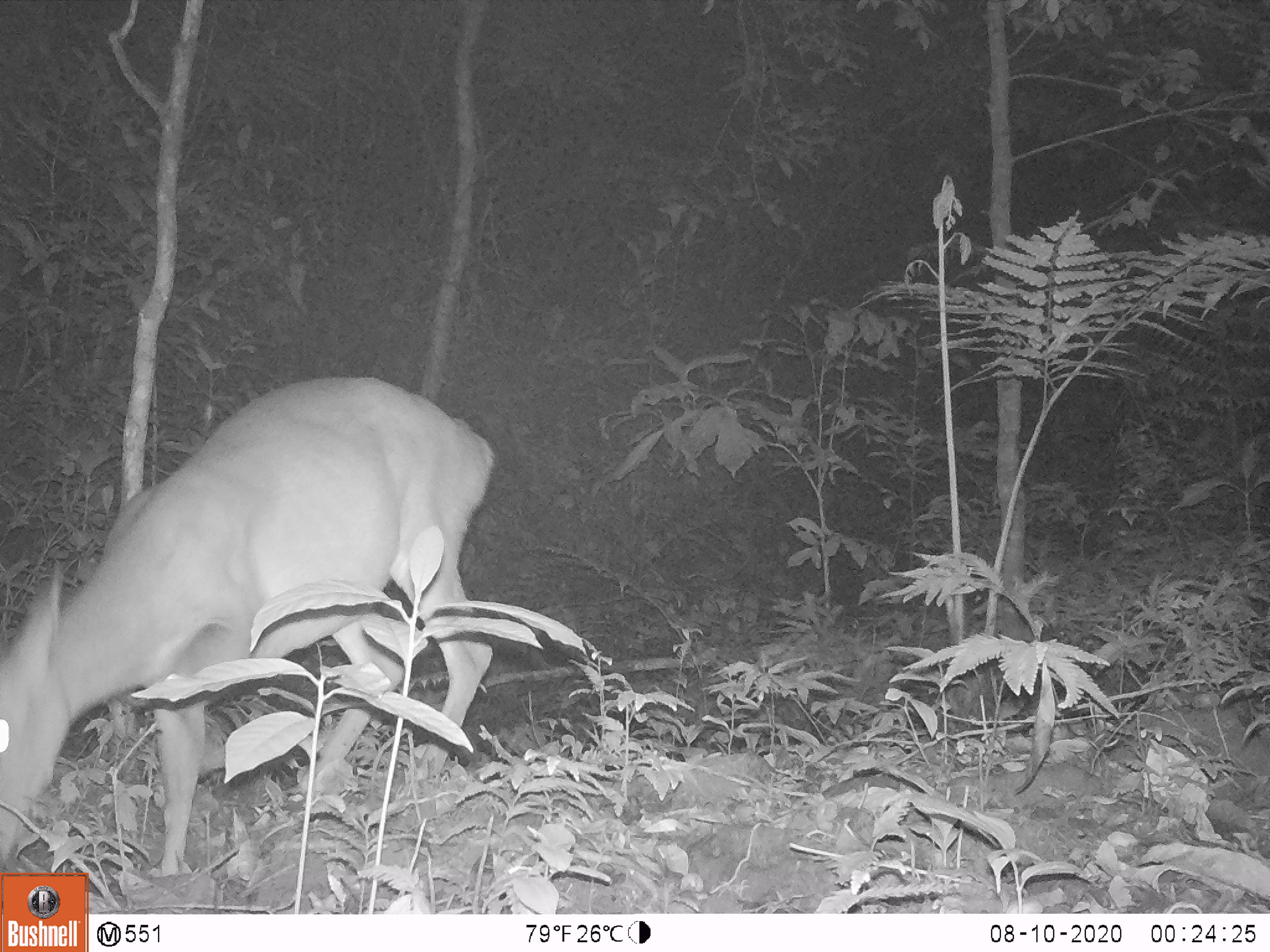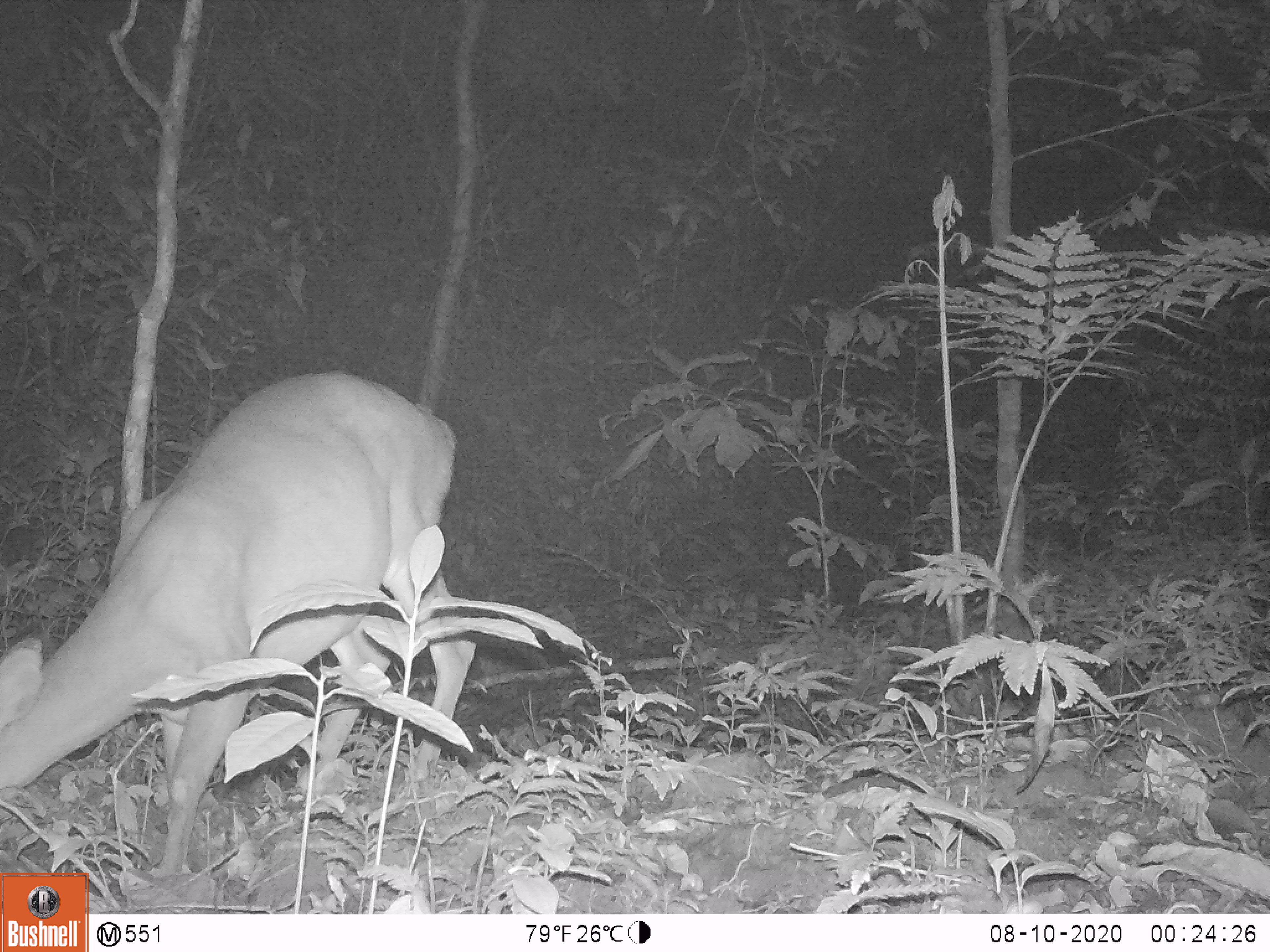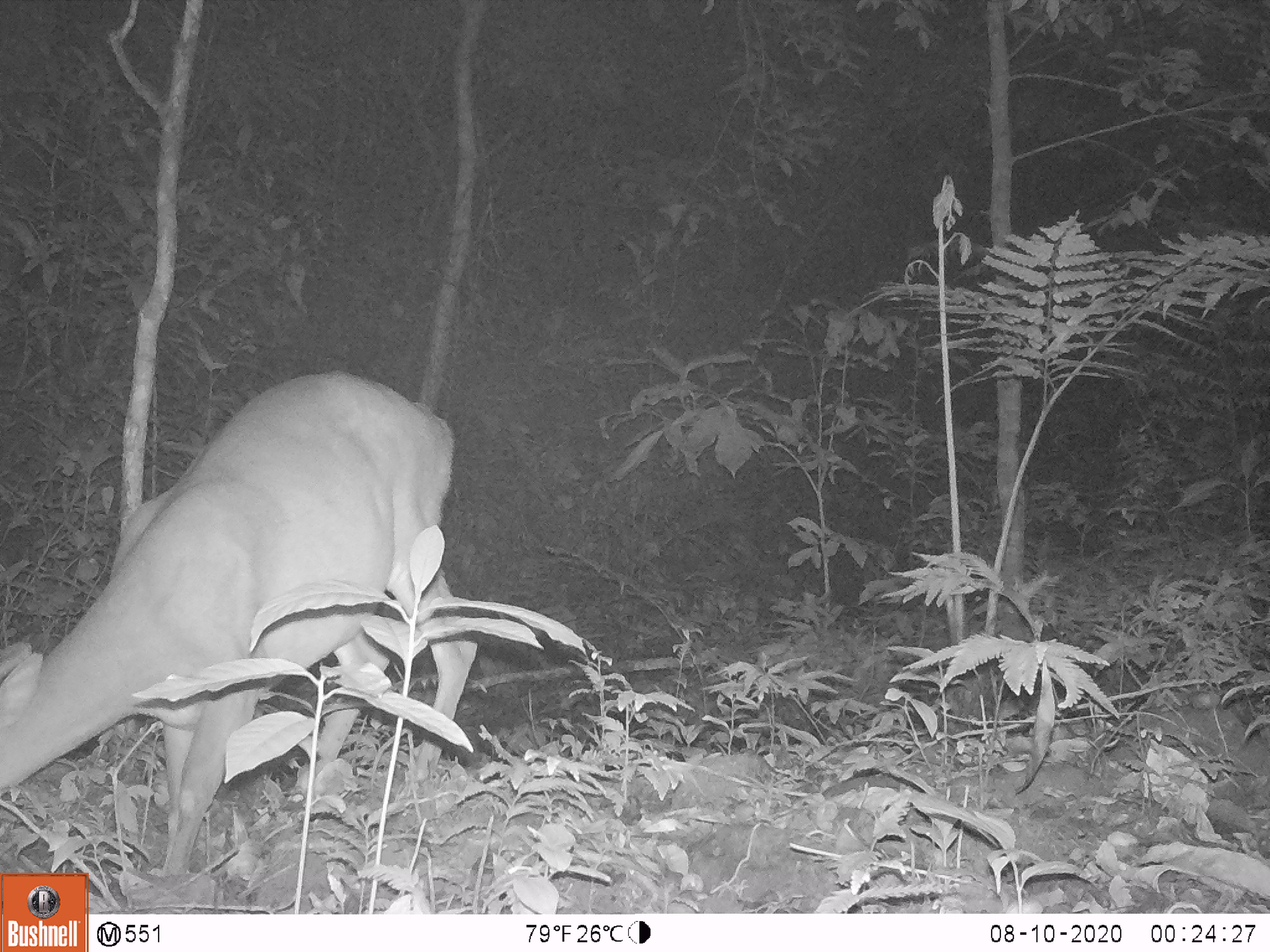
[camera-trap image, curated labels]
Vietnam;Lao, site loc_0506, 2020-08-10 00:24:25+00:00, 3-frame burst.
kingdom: Animalia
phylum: Chordata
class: Mammalia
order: Artiodactyla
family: Cervidae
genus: Muntiacus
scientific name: Muntiacus vuquangensis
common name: large-antlered muntjac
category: large antlered muntjac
Large antlered muntjac (large-antlered muntjac) (Muntiacus vuquangensis). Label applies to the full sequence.